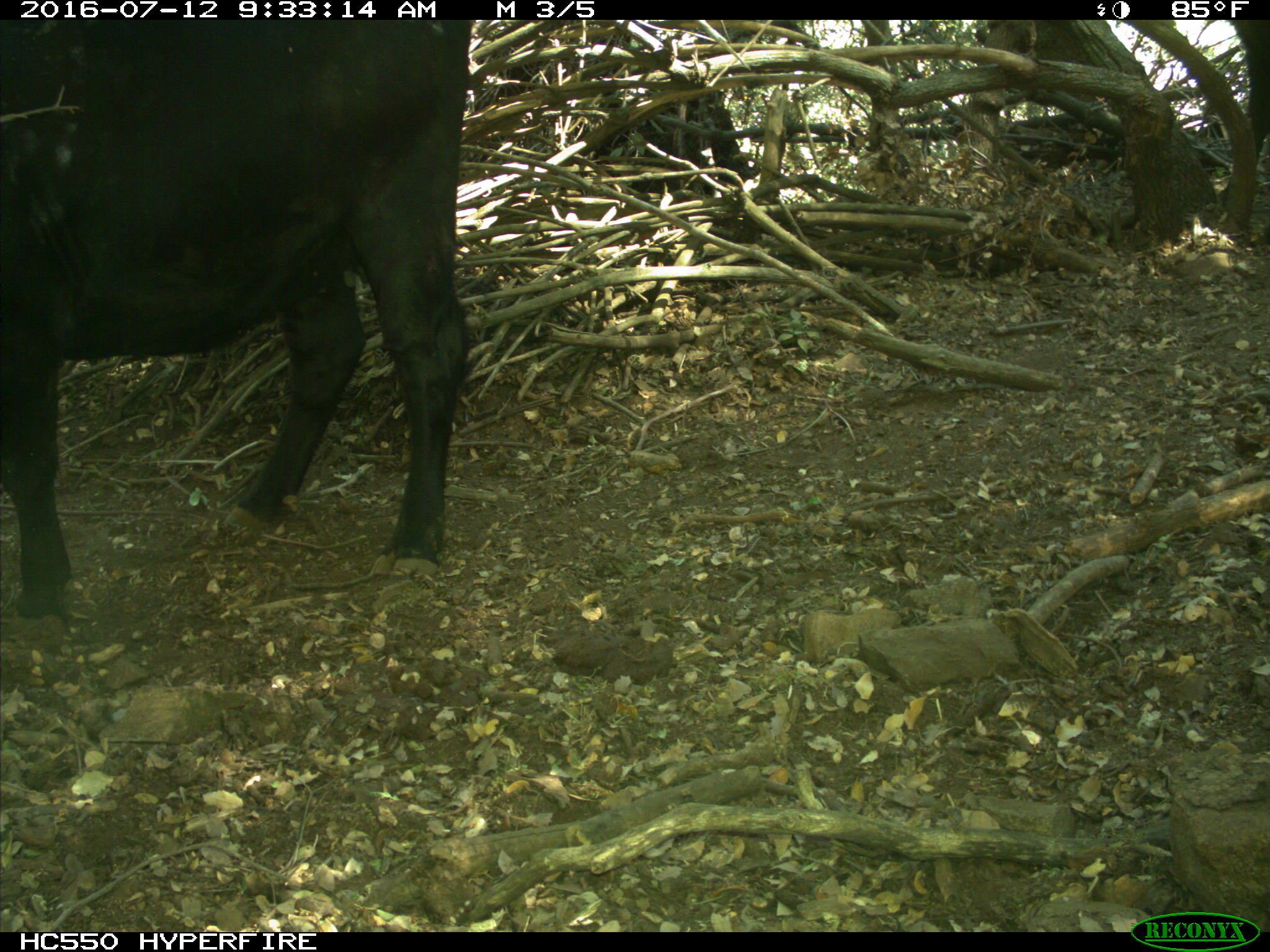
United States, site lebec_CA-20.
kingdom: Animalia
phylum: Chordata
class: Mammalia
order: Artiodactyla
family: Bovidae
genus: Bos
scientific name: Bos taurus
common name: domestic cow